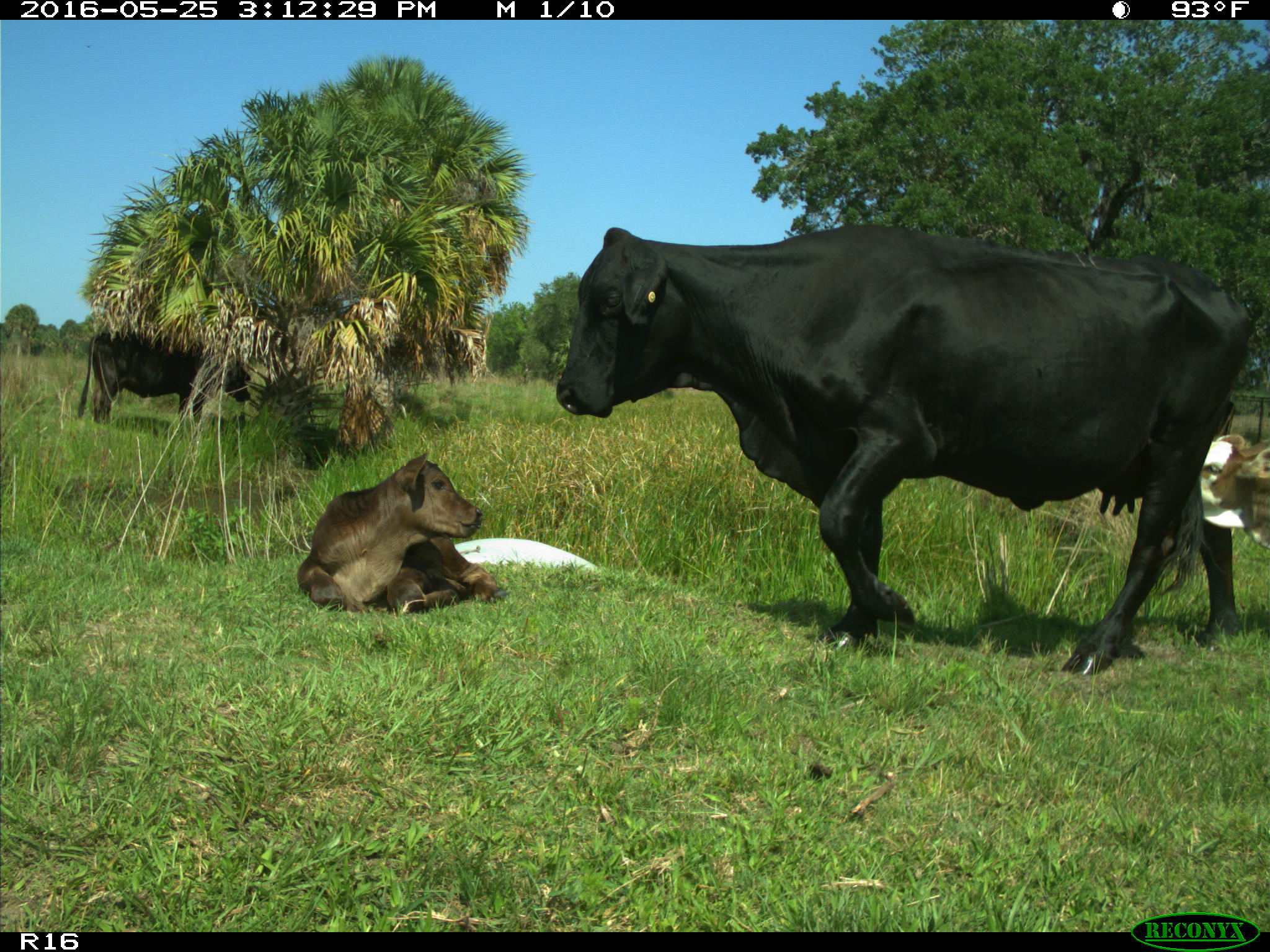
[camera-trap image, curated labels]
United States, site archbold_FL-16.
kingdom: Animalia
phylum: Chordata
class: Mammalia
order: Artiodactyla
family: Bovidae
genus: Bos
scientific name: Bos taurus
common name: domestic cow